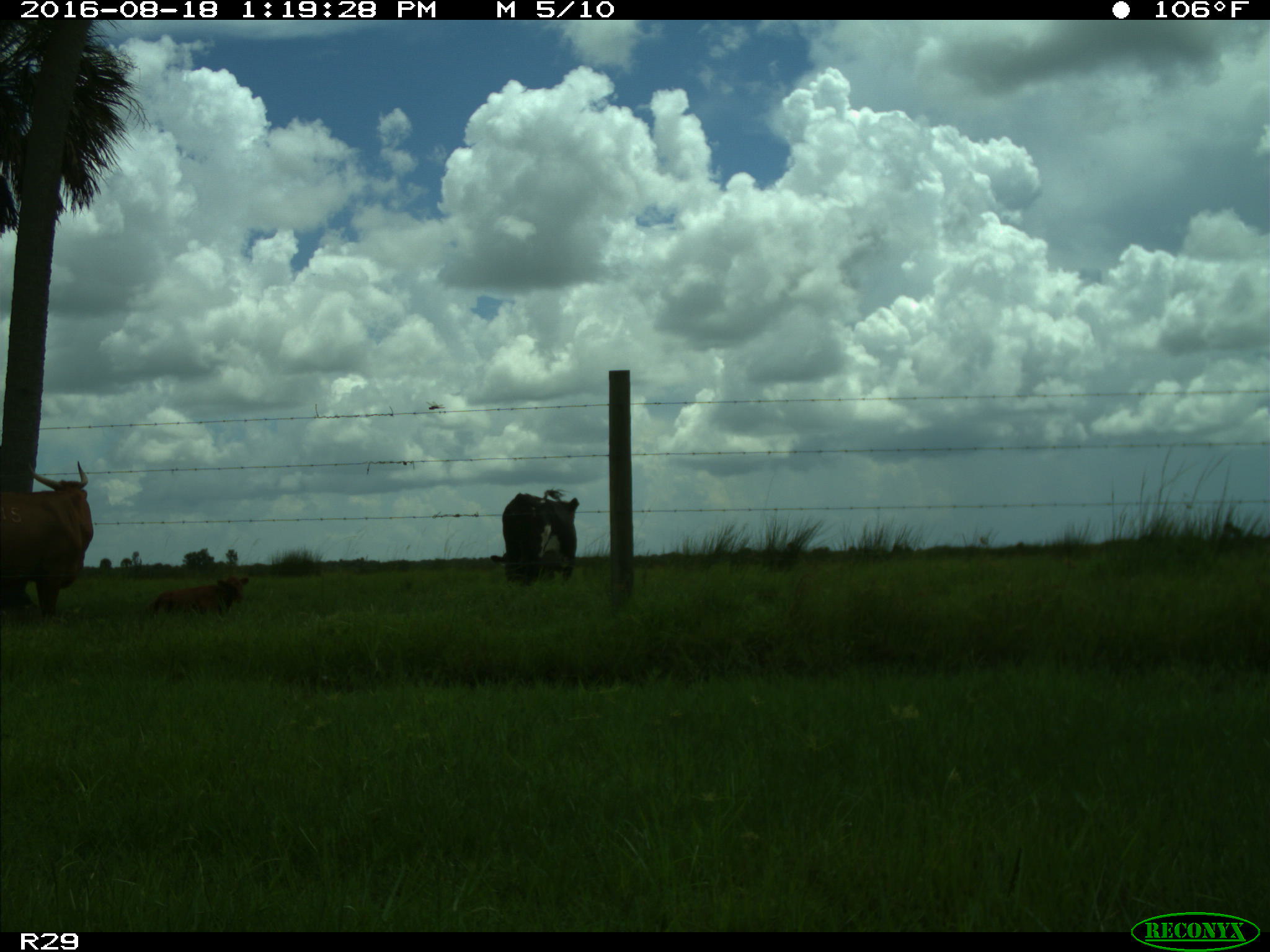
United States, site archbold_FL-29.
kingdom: Animalia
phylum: Chordata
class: Mammalia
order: Artiodactyla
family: Bovidae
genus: Bos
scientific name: Bos taurus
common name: domestic cow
Bos taurus (domestic cow).